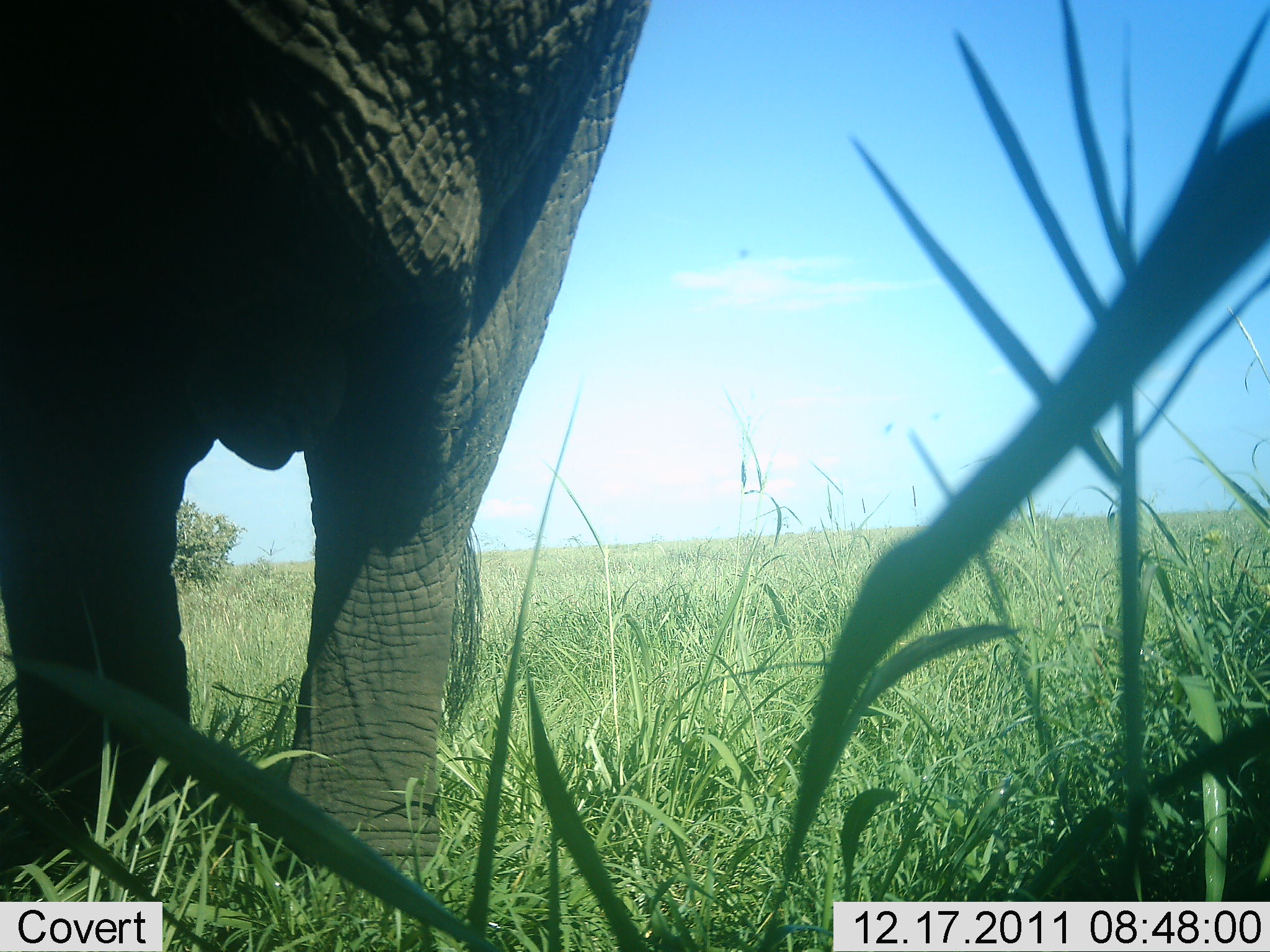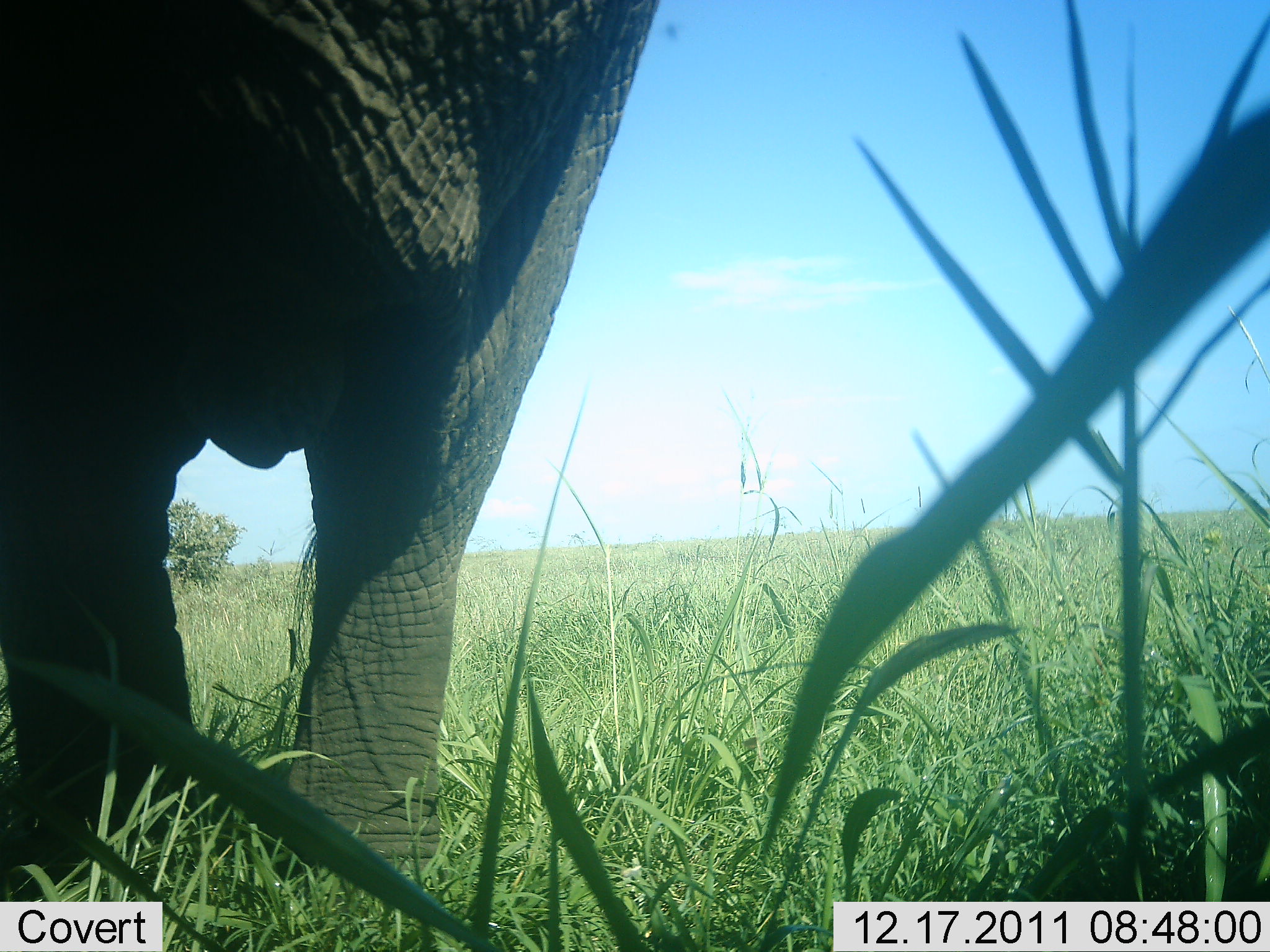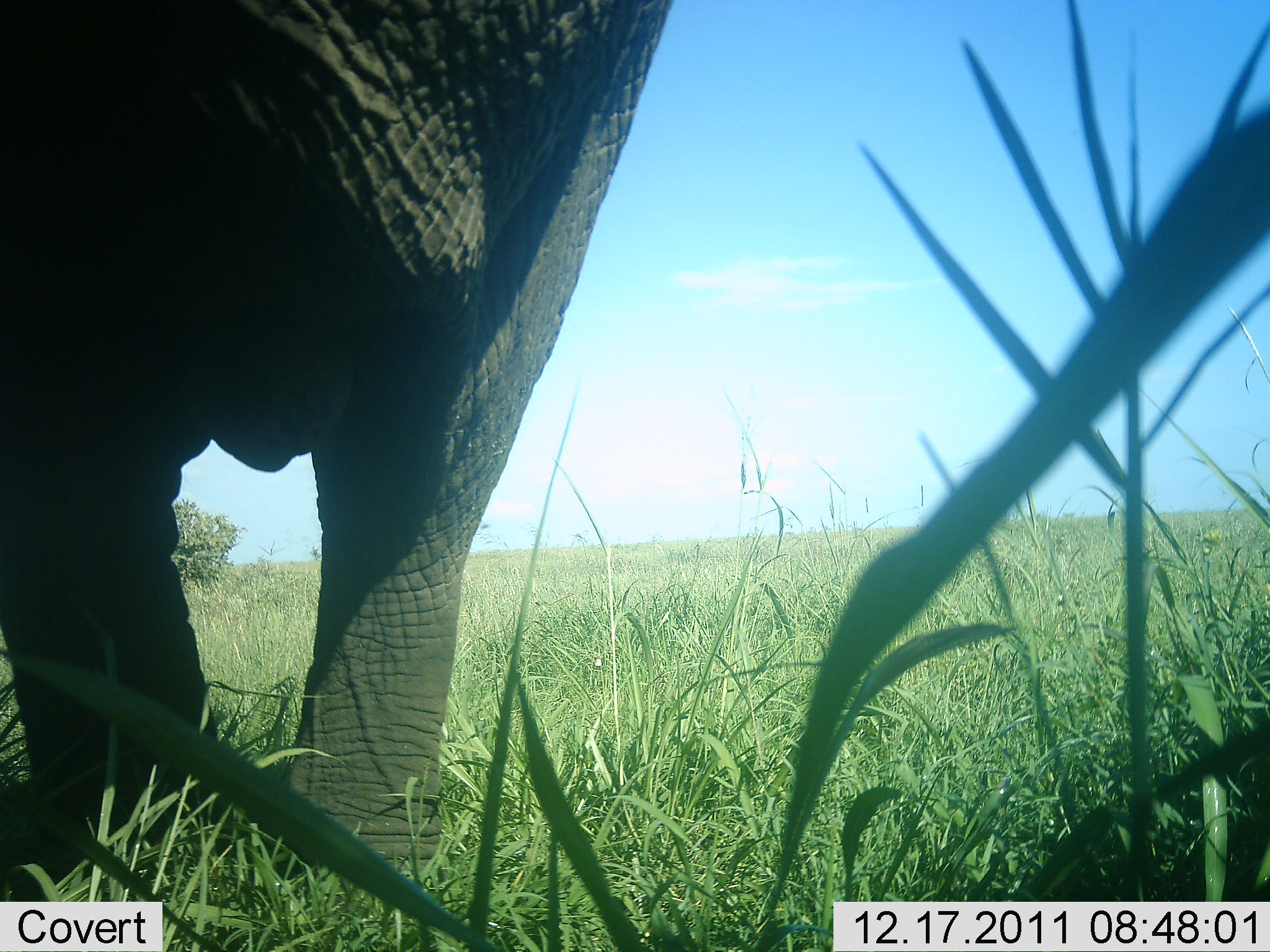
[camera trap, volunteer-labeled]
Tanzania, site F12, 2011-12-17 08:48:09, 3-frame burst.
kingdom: Animalia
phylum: Chordata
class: Mammalia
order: Proboscidea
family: Elephantidae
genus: Loxodonta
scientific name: Loxodonta africana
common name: african bush elephant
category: elephant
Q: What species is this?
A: Elephant (african bush elephant) (Loxodonta africana).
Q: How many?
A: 1.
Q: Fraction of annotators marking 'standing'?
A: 94%.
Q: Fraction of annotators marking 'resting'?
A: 0%.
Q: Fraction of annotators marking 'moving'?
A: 0%.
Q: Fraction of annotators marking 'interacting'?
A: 0%.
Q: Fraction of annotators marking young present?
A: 0%.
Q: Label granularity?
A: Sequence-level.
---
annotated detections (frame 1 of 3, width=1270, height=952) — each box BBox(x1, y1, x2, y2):
animal: BBox(0, 1, 646, 876)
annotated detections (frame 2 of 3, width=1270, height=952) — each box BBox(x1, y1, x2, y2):
animal: BBox(0, 1, 658, 863)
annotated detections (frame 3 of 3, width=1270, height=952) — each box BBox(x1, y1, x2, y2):
animal: BBox(1, 0, 676, 883)